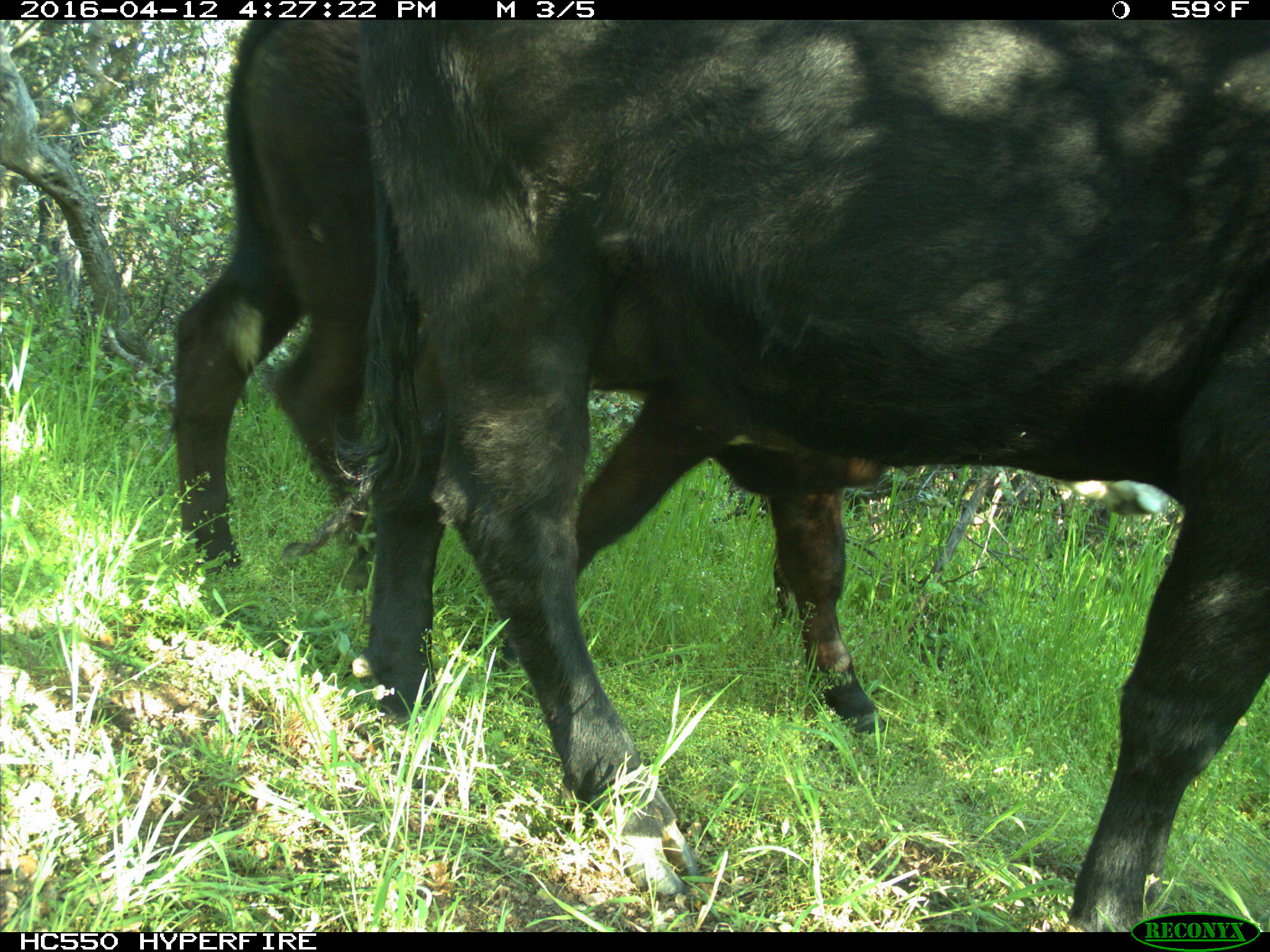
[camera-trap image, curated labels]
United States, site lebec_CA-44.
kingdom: Animalia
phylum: Chordata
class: Mammalia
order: Artiodactyla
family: Bovidae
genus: Bos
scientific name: Bos taurus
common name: domestic cow